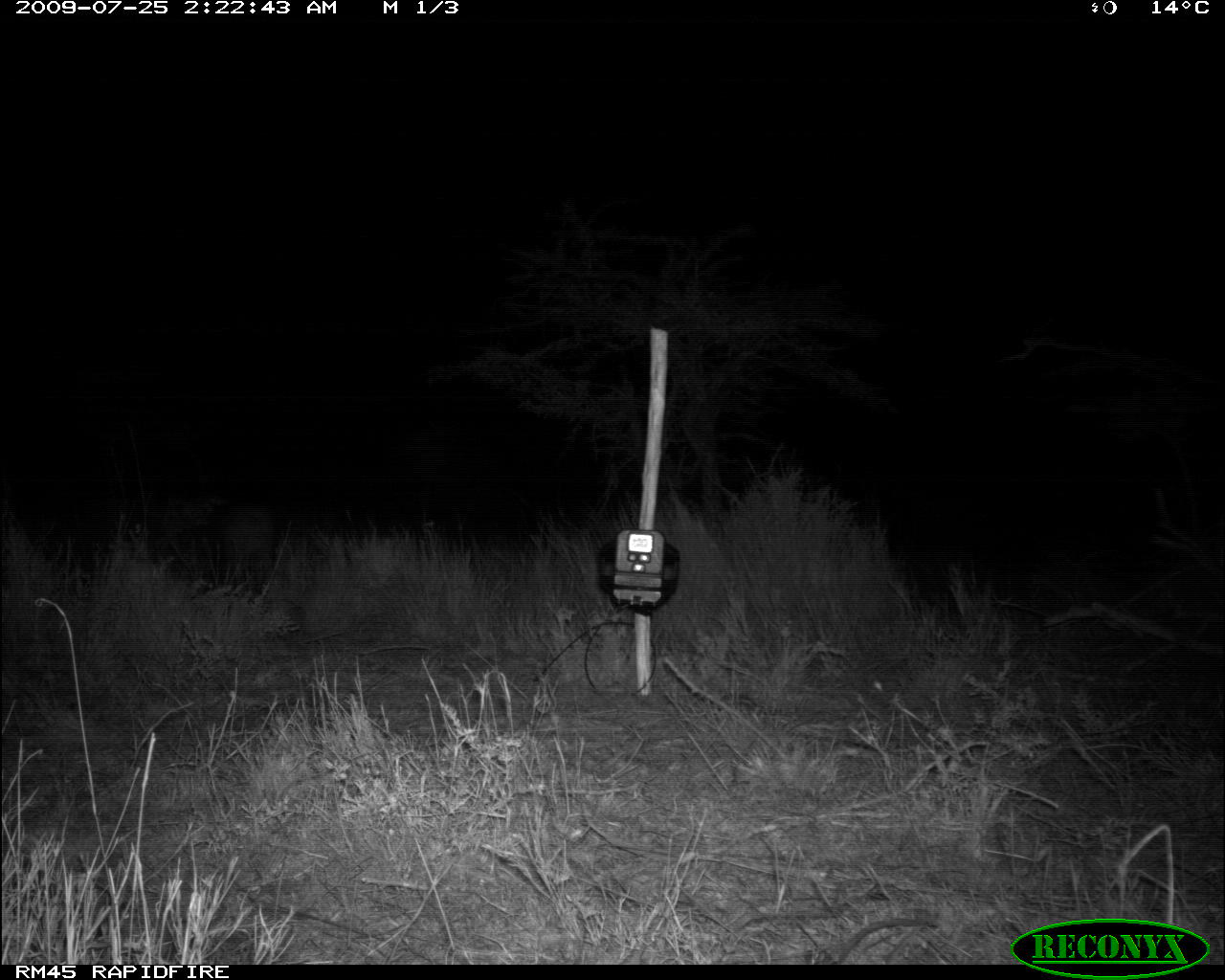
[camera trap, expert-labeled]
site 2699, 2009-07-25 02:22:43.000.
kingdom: Animalia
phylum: Chordata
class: Mammalia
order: Tubulidentata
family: Orycteropodidae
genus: Orycteropus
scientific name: Orycteropus afer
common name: aardvark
Orycteropus afer (aardvark), count 1.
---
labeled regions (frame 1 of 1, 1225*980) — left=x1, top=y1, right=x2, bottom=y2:
orycteropus afer: left=216, top=507, right=275, bottom=576